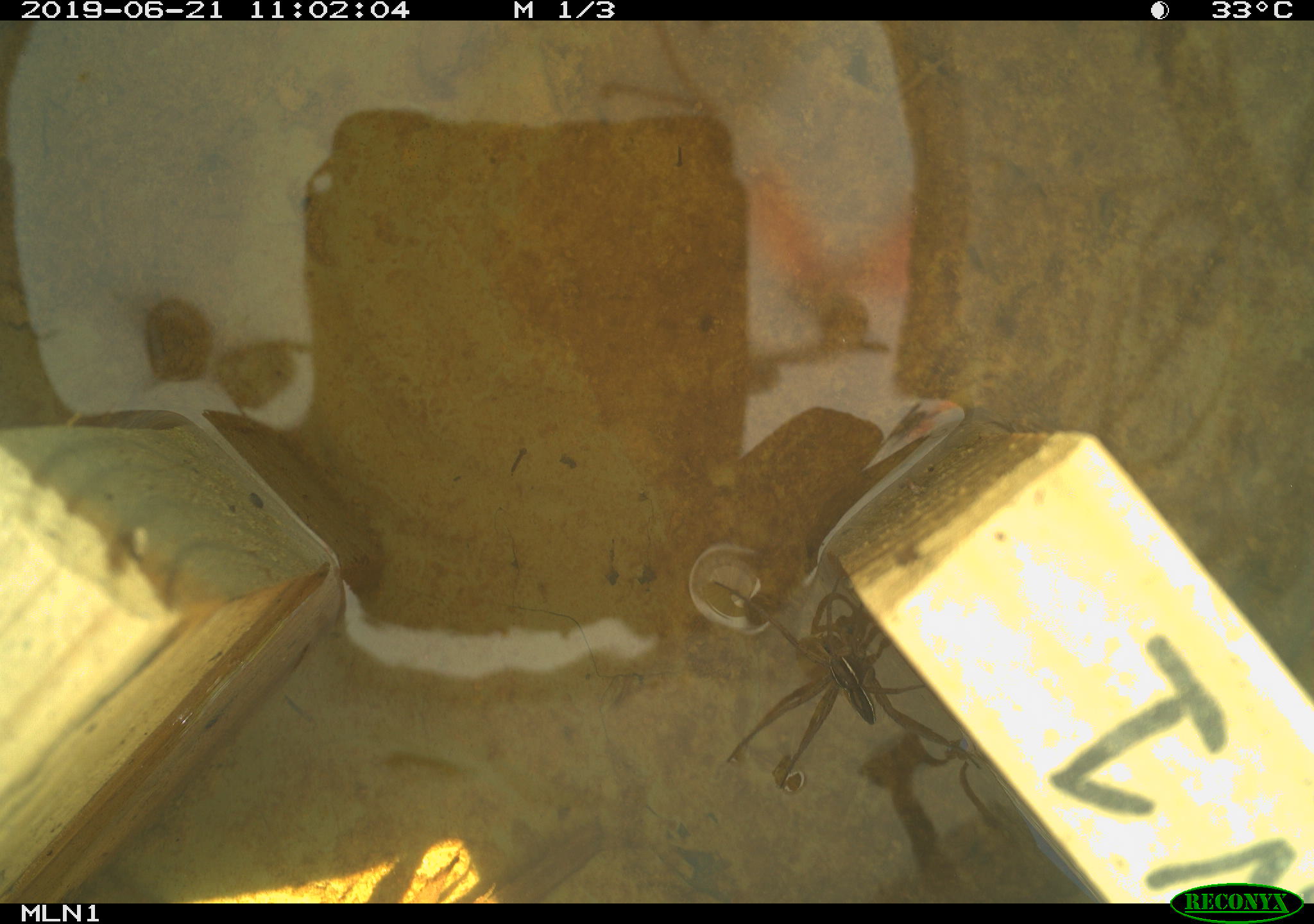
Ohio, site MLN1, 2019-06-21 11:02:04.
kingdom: Animalia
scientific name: Animalia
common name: animal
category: invertebrate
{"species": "invertebrate (animal) (Animalia)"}